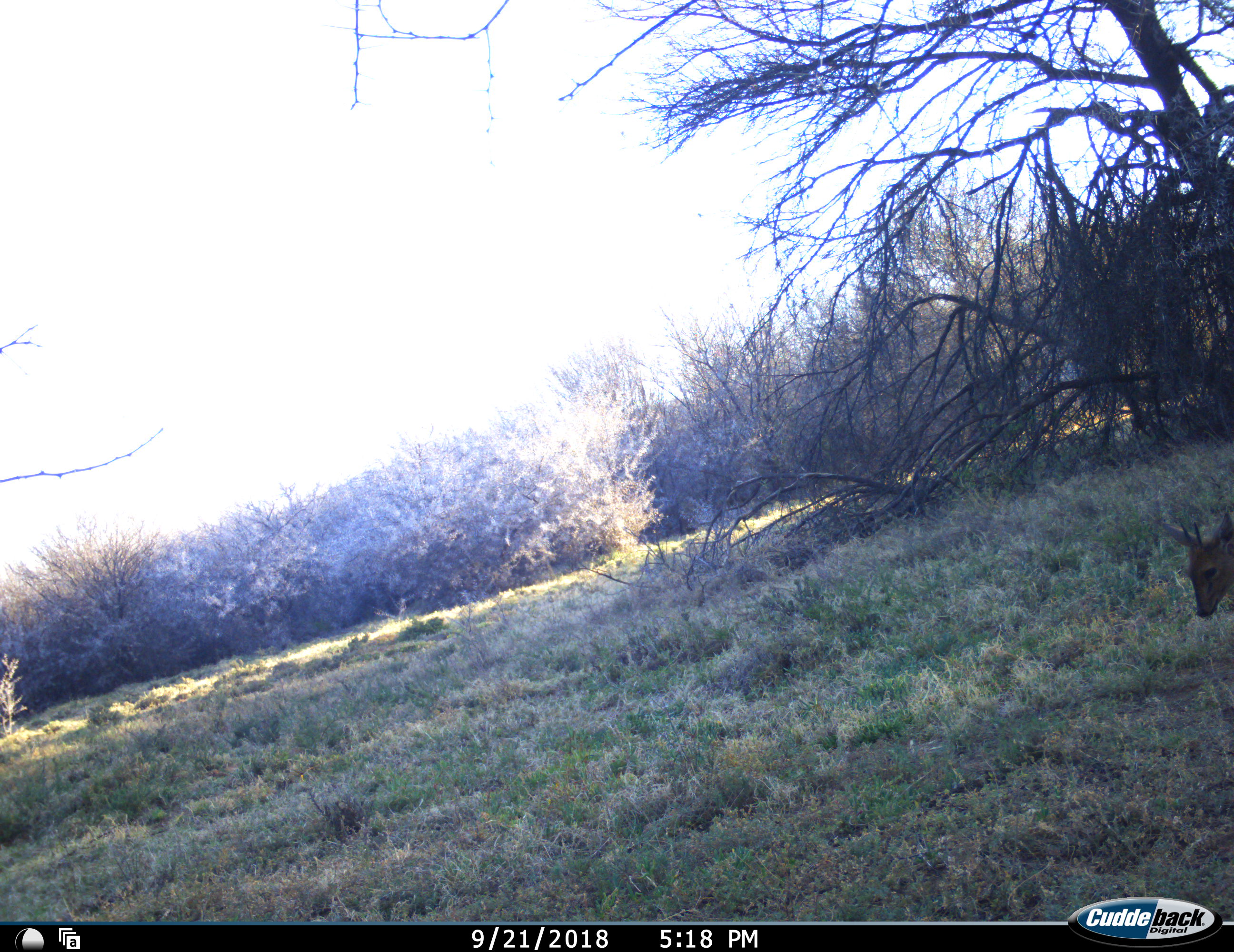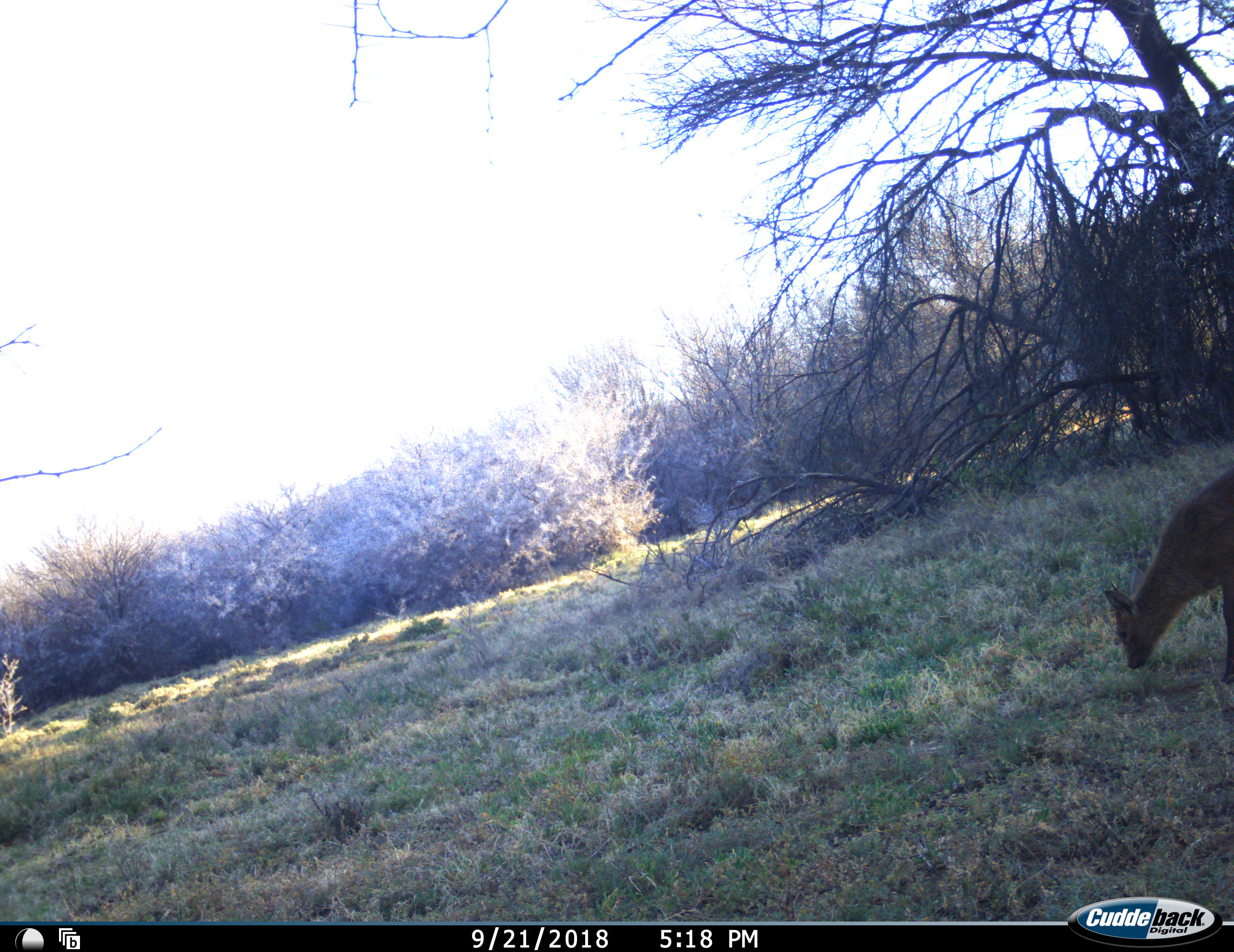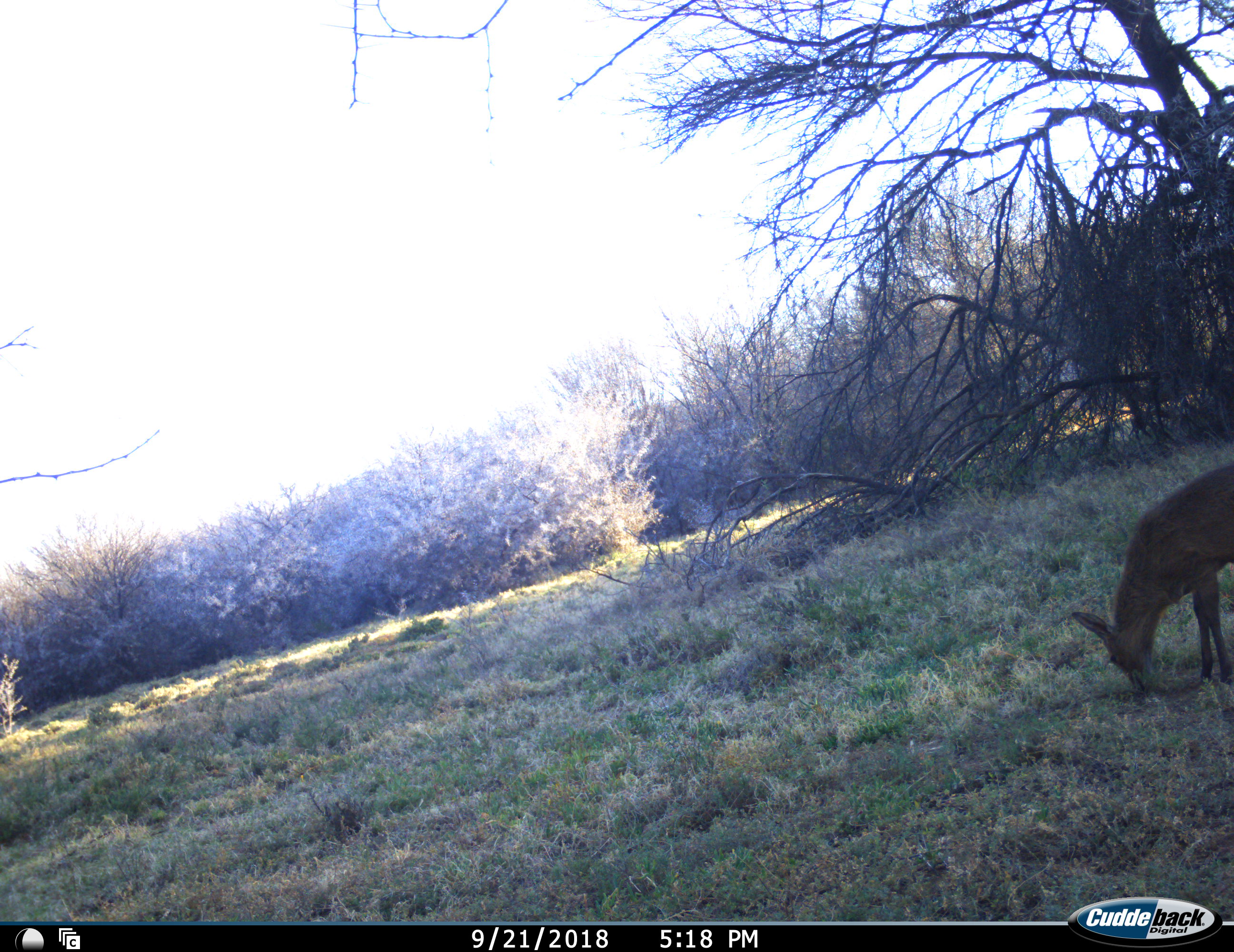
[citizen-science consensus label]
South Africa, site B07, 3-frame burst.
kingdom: Animalia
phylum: Chordata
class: Mammalia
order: Artiodactyla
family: Bovidae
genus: Sylvicapra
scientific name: Sylvicapra grimmia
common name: common grey duiker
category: duikercommongrey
Duikercommongrey (common grey duiker) (Sylvicapra grimmia), count 1. Behavior (volunteer vote fractions): standing 0%, resting 0%, moving 67%, interacting 0%. Young present (vote fraction): 0%. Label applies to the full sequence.